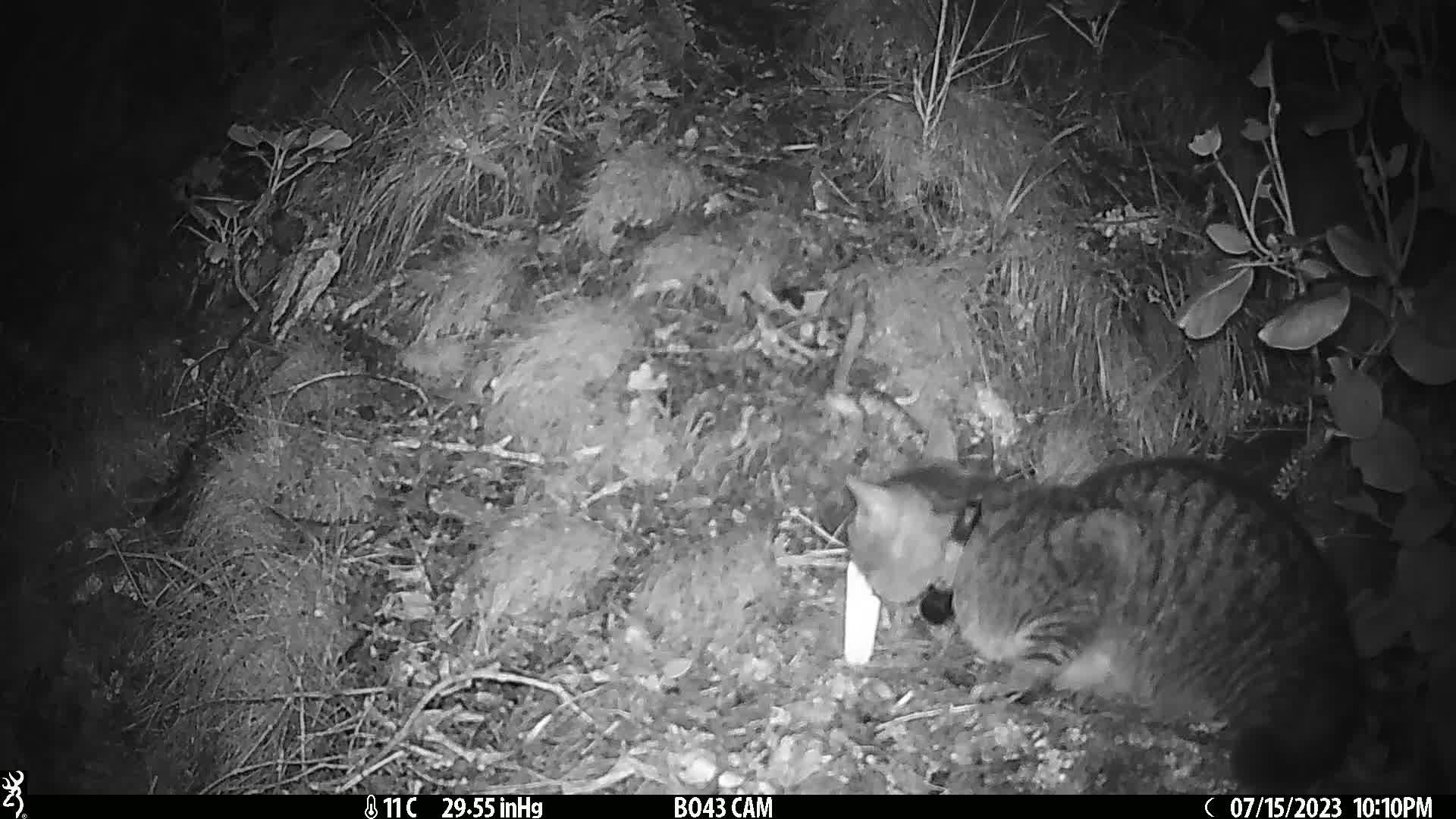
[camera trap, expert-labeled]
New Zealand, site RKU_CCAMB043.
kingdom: Animalia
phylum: Chordata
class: Mammalia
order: Carnivora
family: Felidae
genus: Felis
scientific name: Felis catus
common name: domestic cat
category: cat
Cat (domestic cat) (Felis catus).